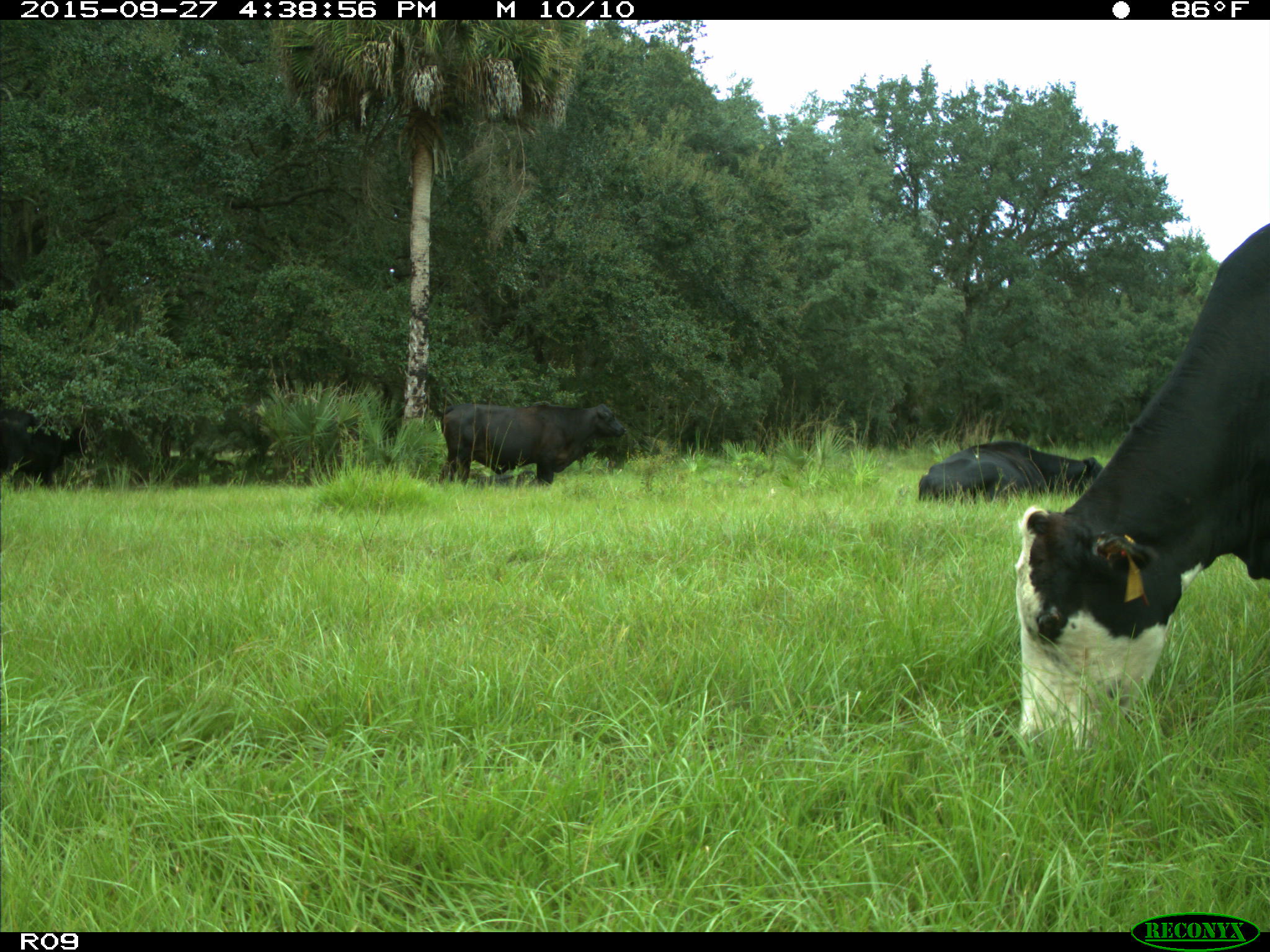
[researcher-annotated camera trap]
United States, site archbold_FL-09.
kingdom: Animalia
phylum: Chordata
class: Mammalia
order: Artiodactyla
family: Bovidae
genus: Bos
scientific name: Bos taurus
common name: domestic cow